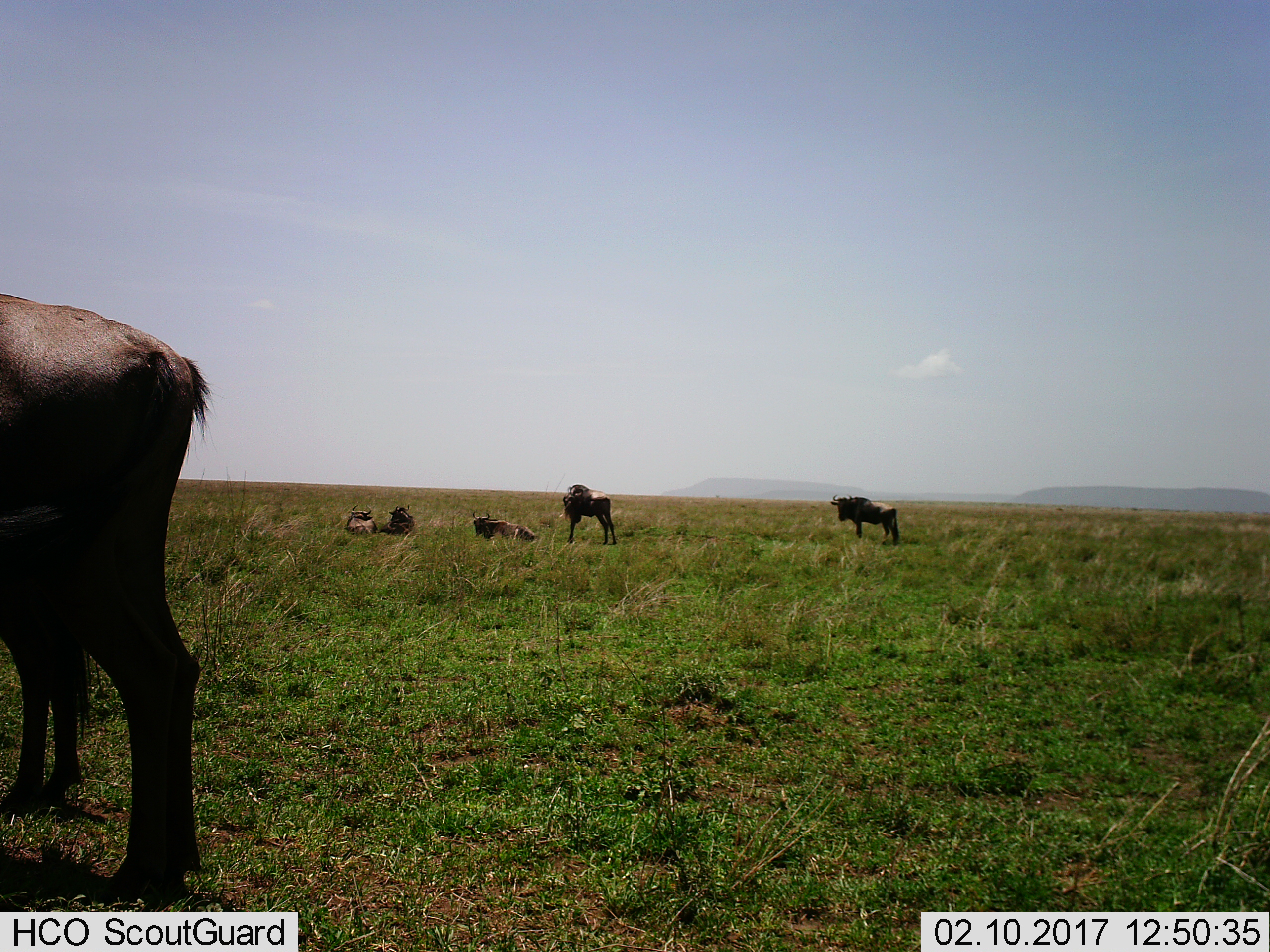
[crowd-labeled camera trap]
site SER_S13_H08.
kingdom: Animalia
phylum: Chordata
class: Mammalia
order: Artiodactyla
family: Bovidae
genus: Connochaetes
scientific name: Connochaetes taurinus taurinus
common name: blue wildebeest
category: wildebeestblue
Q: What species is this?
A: Wildebeestblue (blue wildebeest) (Connochaetes taurinus taurinus).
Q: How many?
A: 6.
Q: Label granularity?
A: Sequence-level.